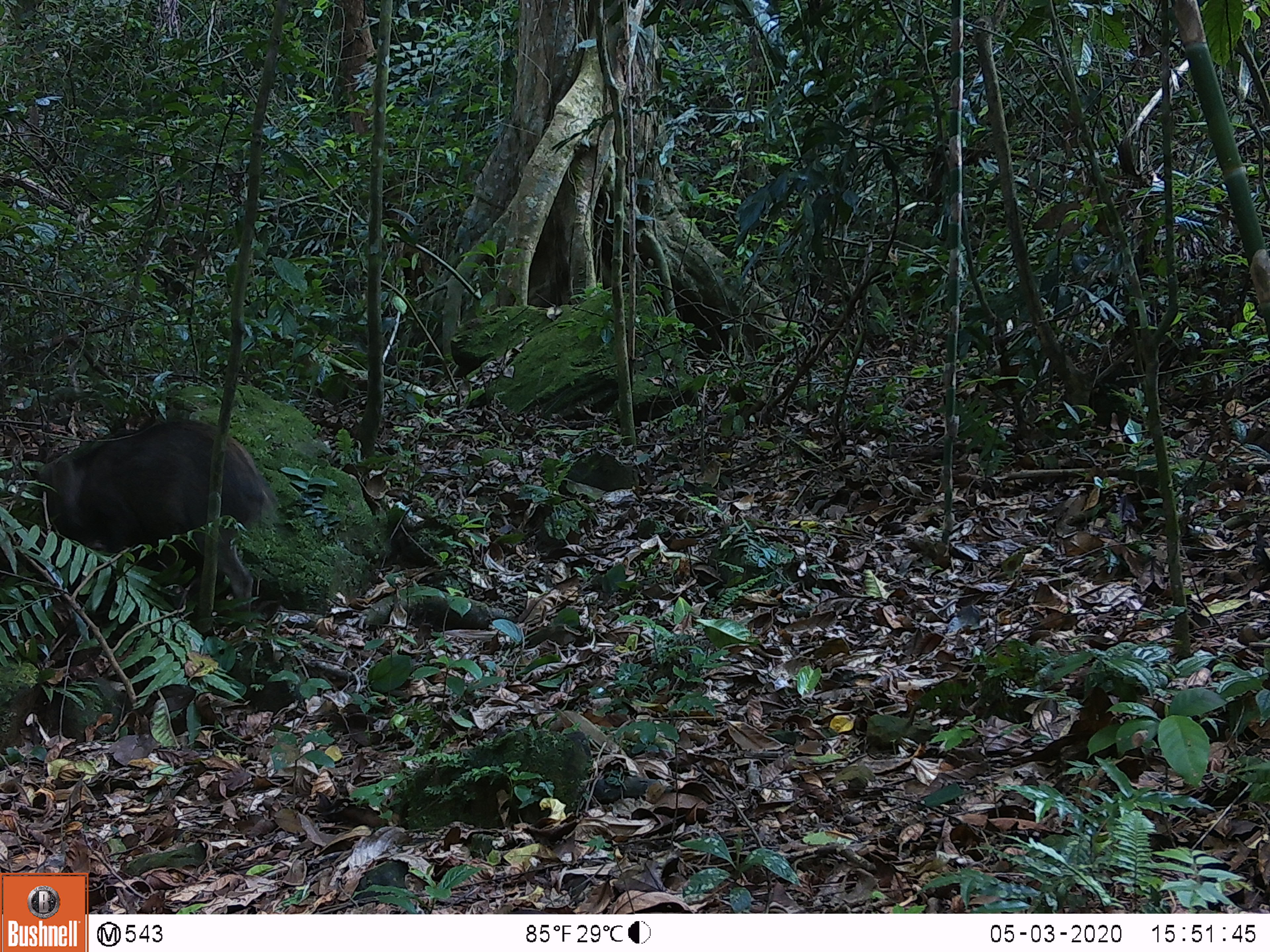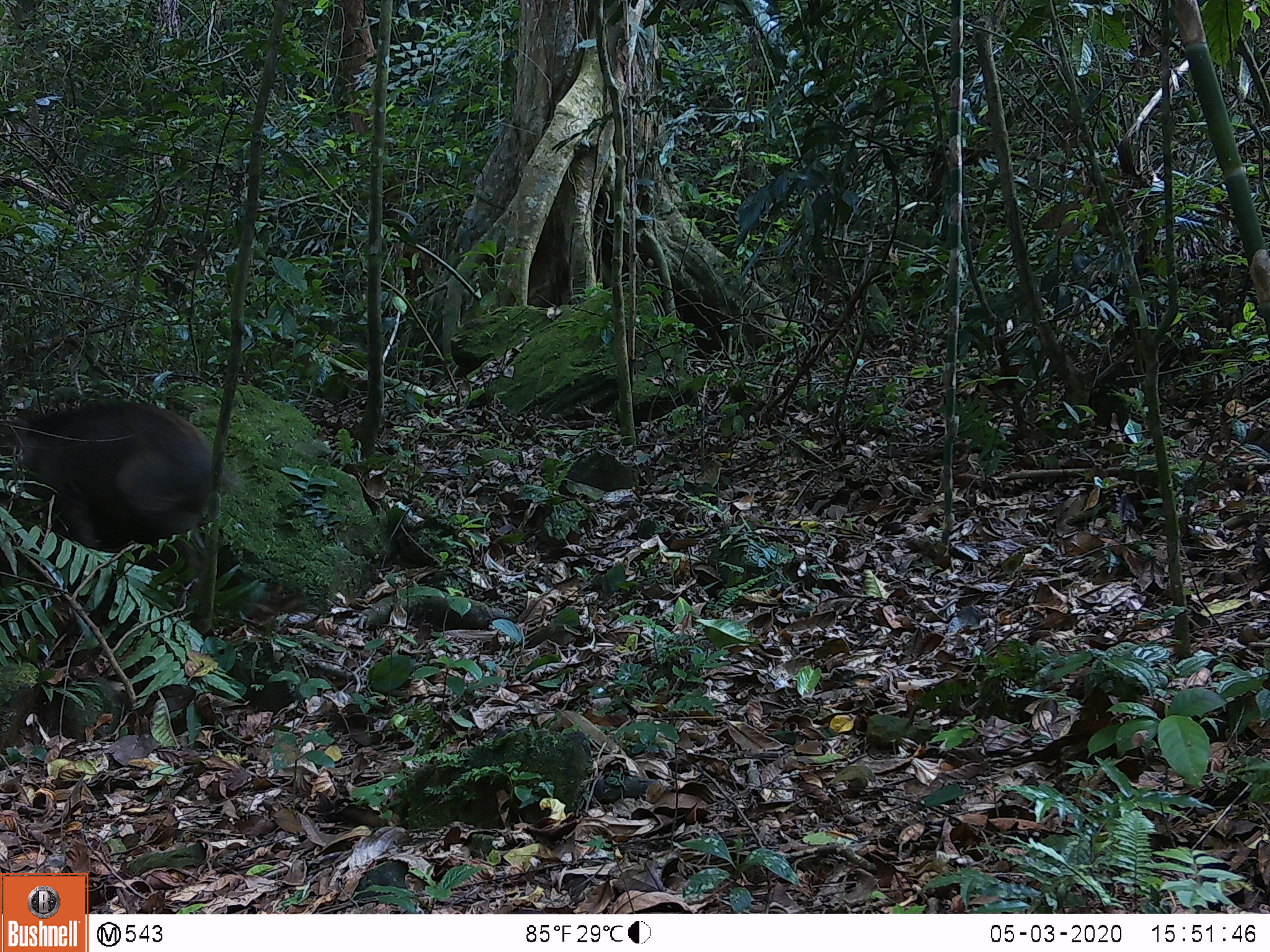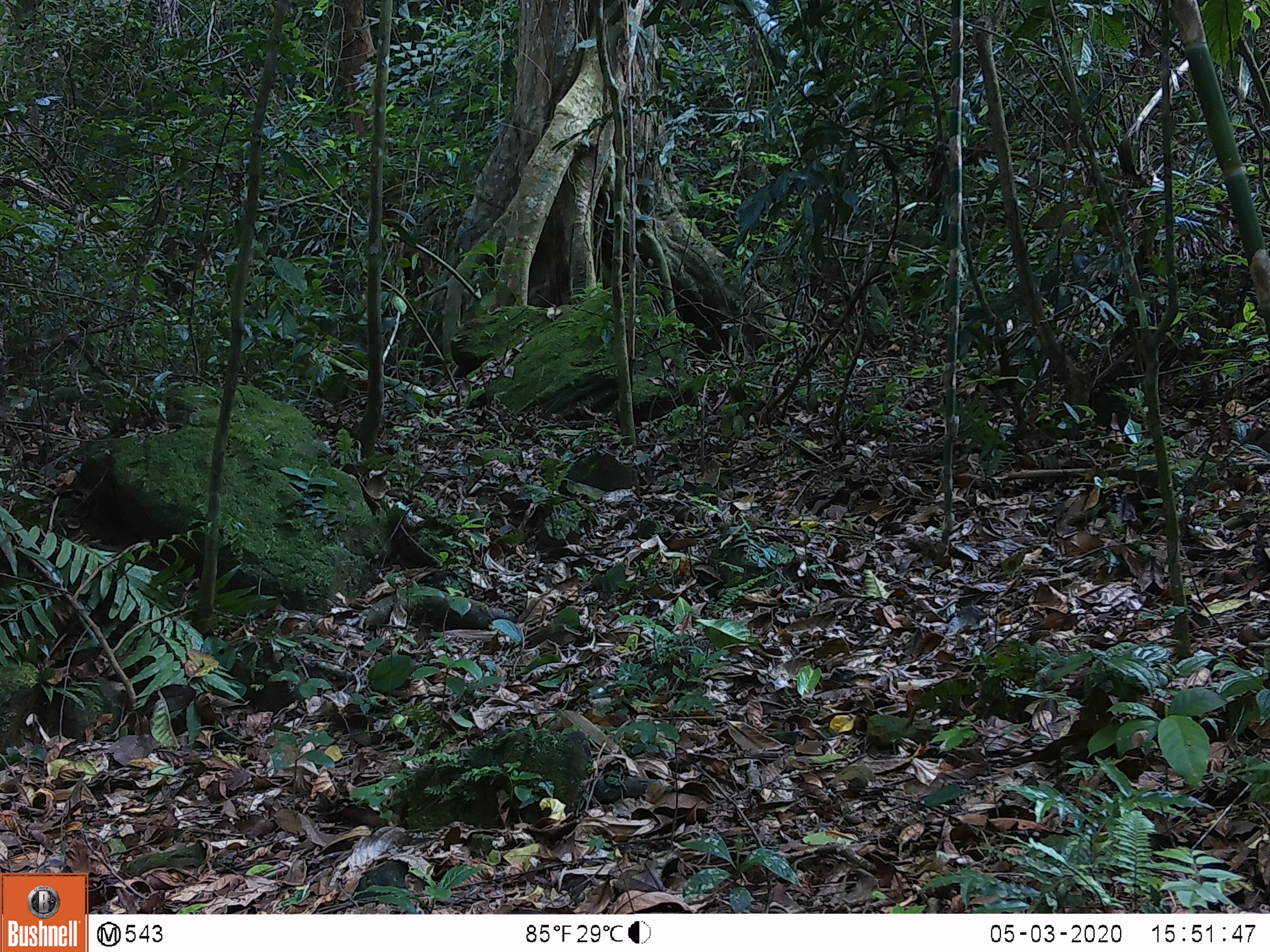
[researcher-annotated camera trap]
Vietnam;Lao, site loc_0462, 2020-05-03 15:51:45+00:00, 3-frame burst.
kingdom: Animalia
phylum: Chordata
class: Mammalia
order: Artiodactyla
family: Suidae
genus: Sus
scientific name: Sus scrofa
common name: eurasian wild pig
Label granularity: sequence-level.